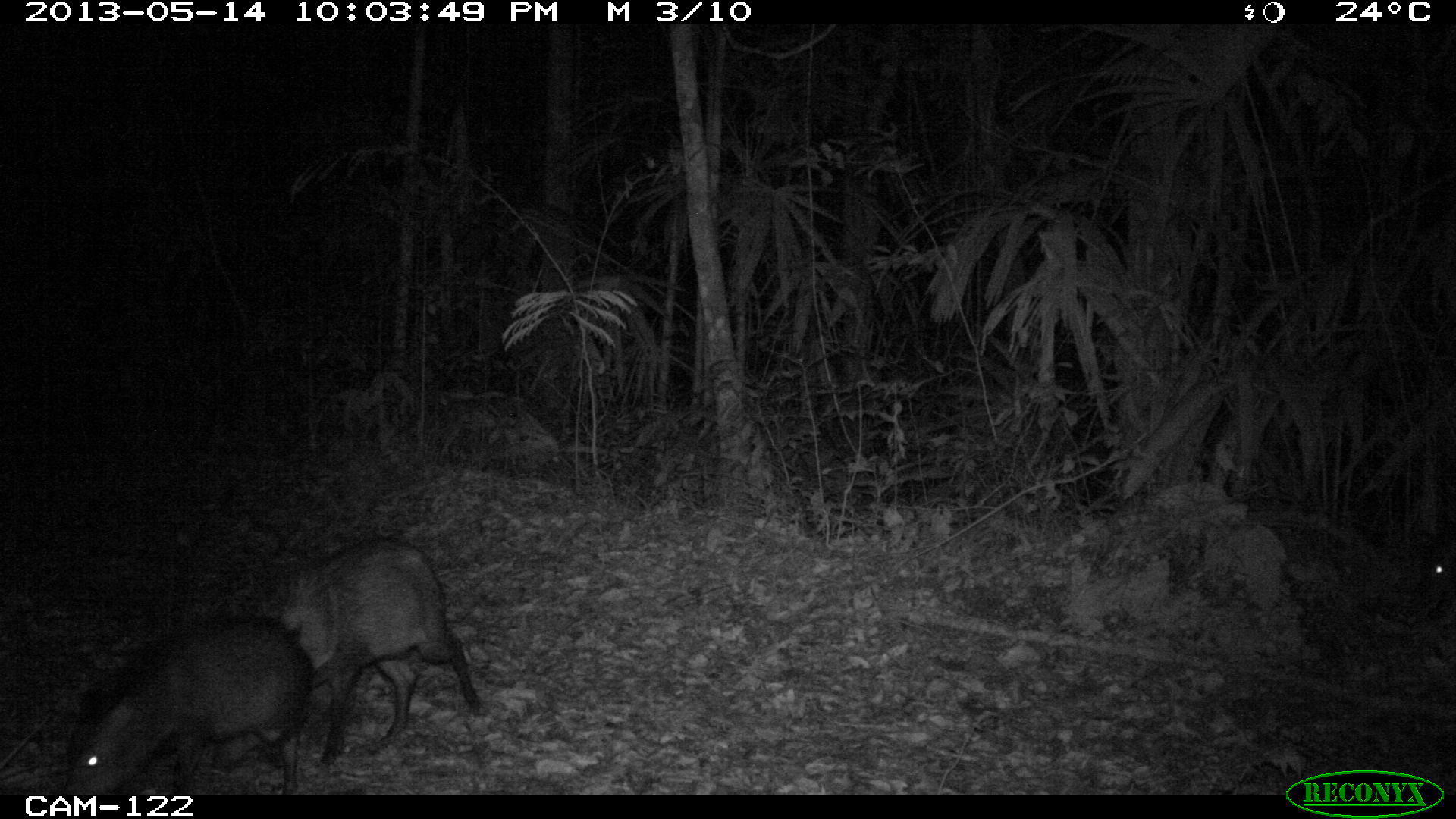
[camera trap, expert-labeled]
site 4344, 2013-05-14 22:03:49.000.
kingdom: Animalia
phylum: Chordata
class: Mammalia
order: Artiodactyla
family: Tayassuidae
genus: Pecari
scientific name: Pecari tajacu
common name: collared peccary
Pecari tajacu (collared peccary), count 9.